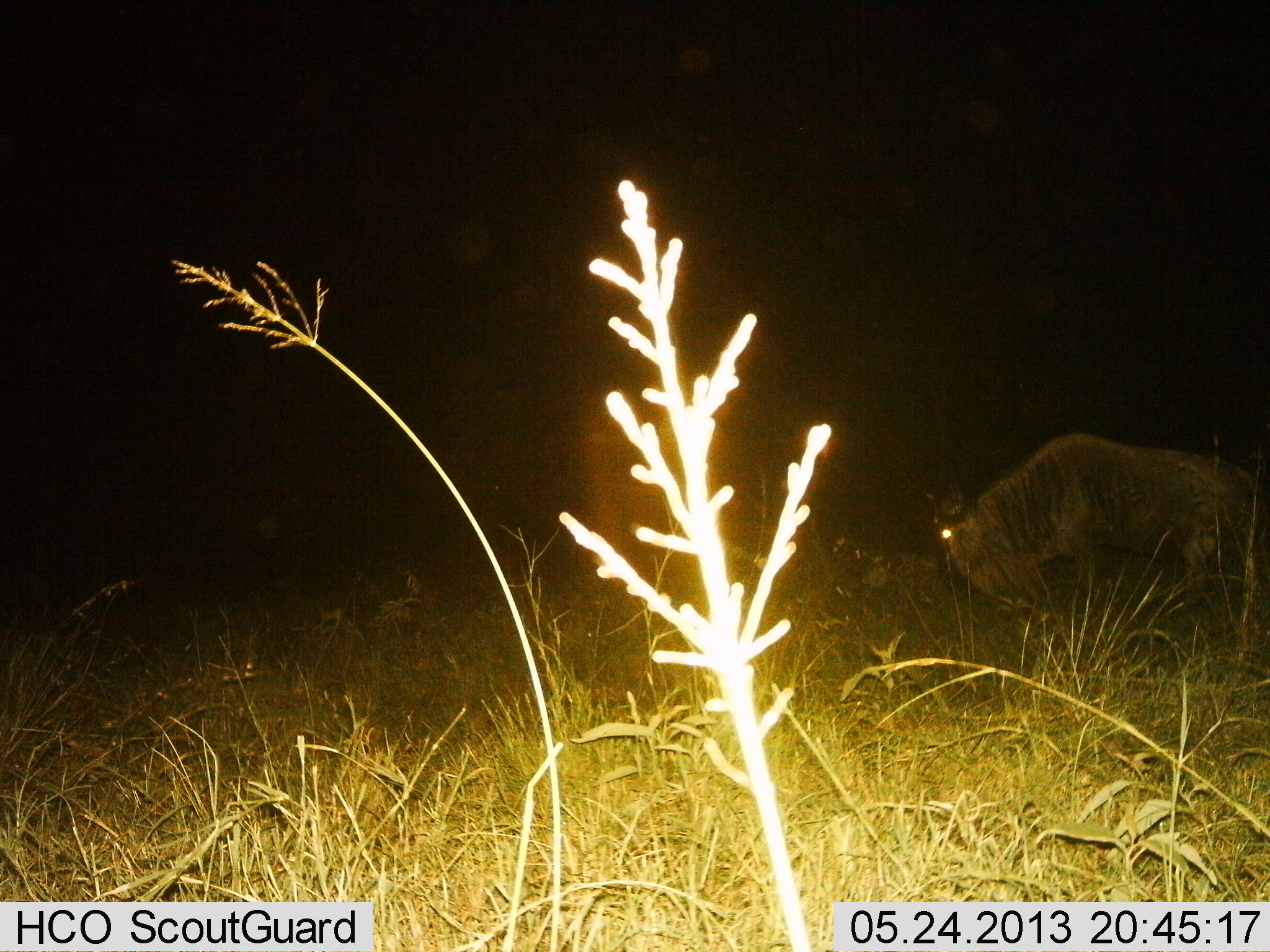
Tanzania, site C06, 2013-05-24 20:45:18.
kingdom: Animalia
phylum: Chordata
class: Mammalia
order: Artiodactyla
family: Bovidae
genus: Connochaetes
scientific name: Connochaetes taurinus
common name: blue wildebeest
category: wildebeest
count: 1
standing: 60%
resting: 0%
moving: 30%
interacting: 0%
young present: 0%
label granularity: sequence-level